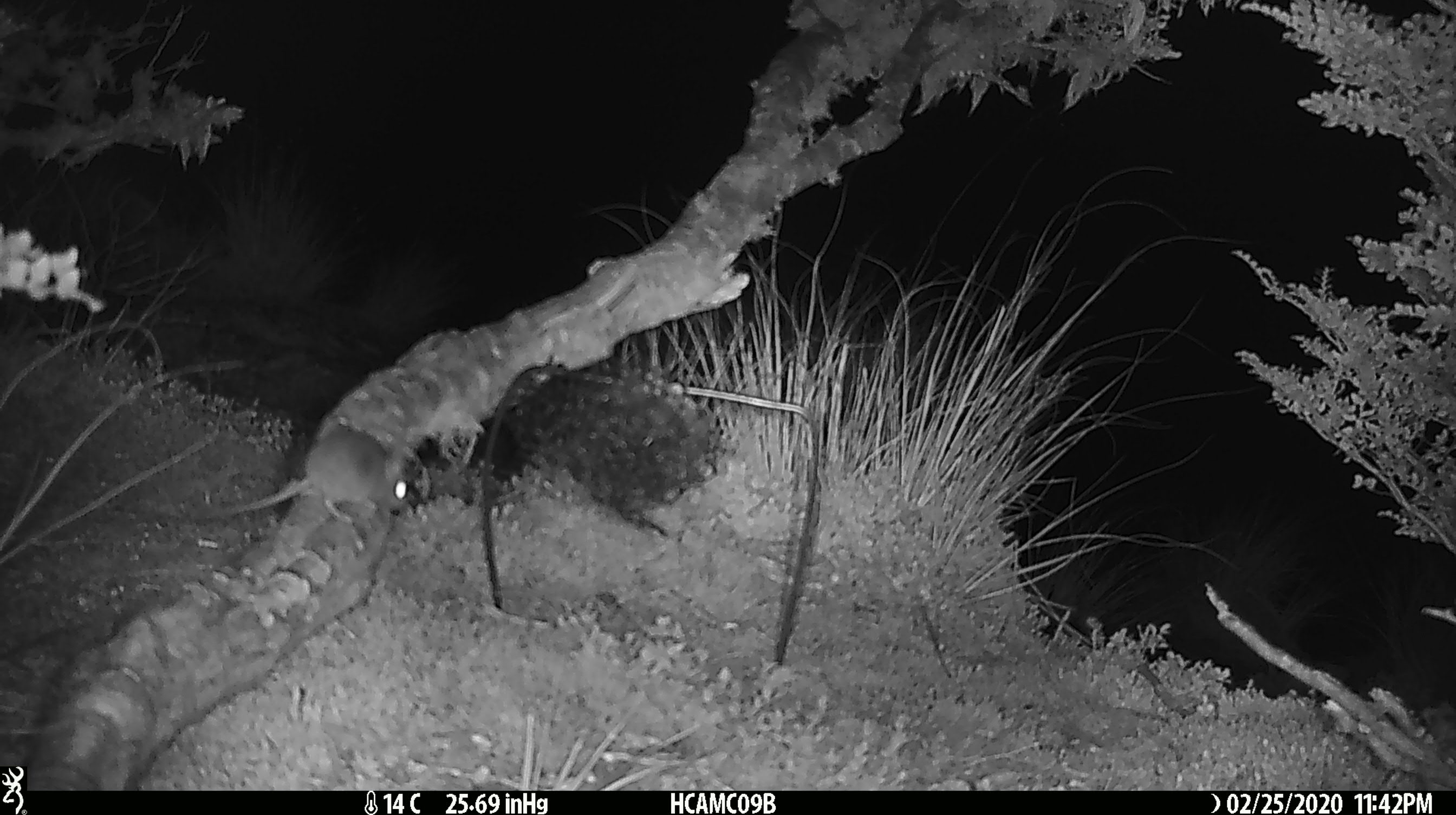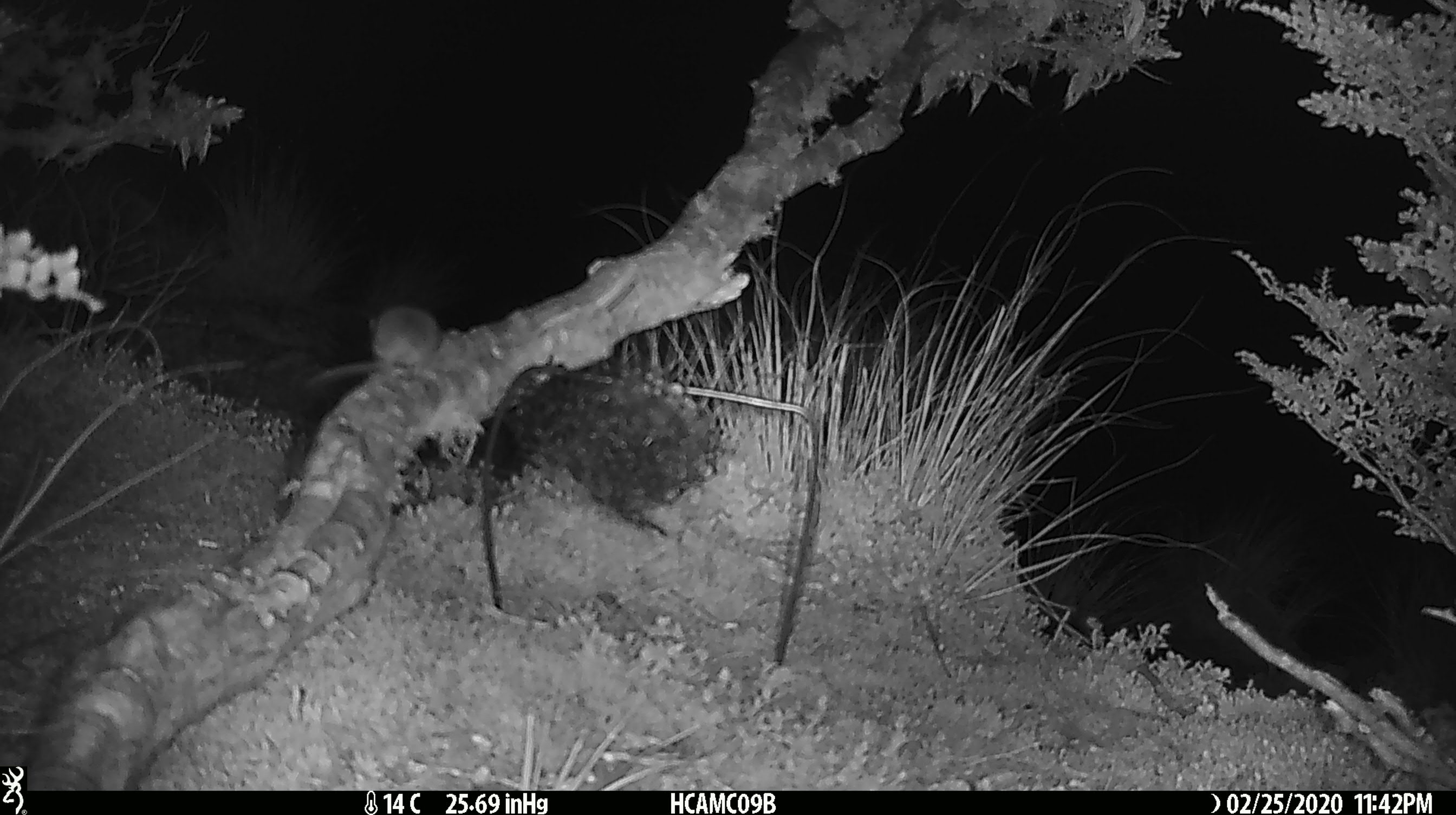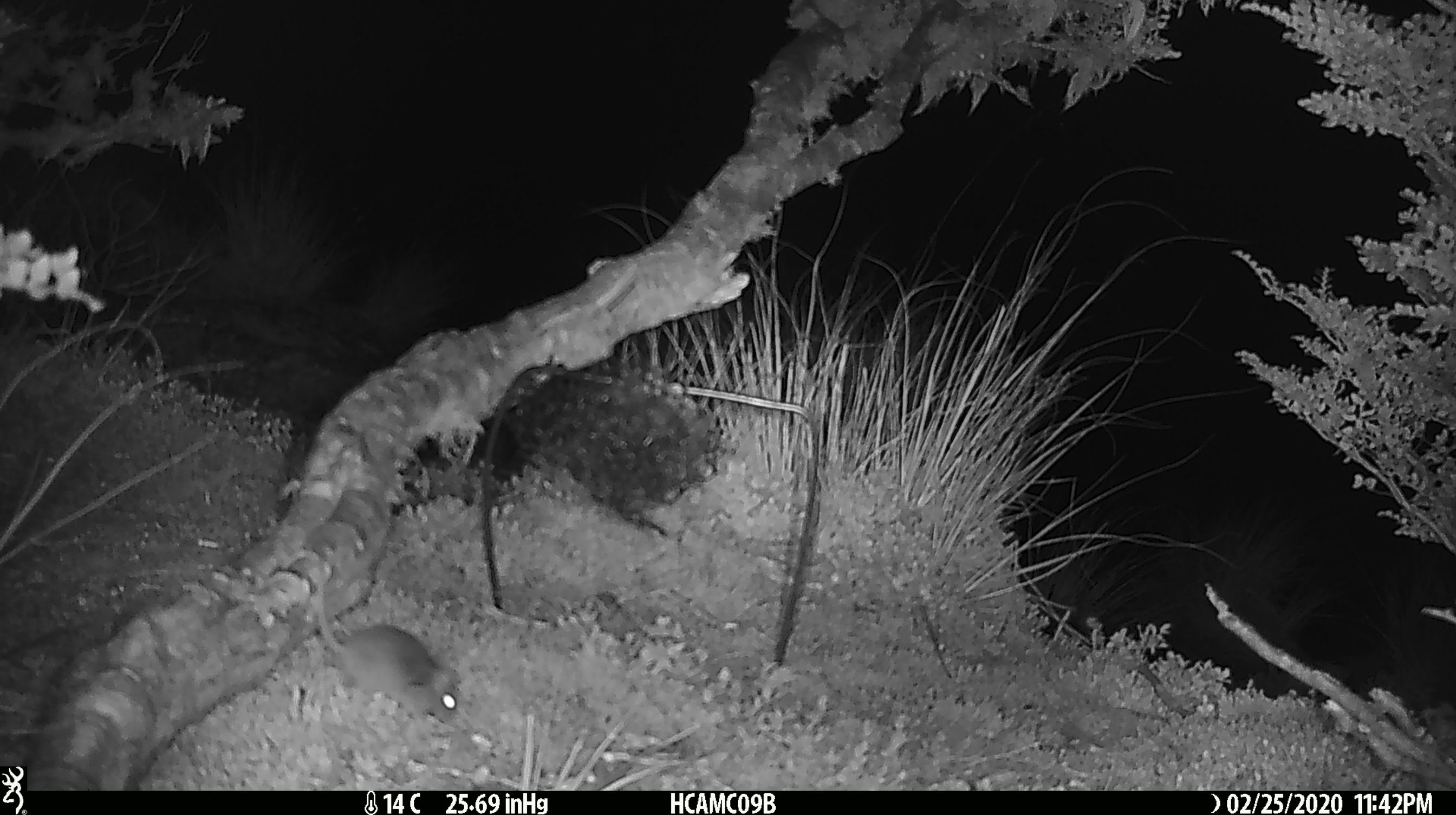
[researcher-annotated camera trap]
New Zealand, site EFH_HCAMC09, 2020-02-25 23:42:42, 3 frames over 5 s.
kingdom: Animalia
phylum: Chordata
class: Mammalia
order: Rodentia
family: Muridae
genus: Mus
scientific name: Mus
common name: mouse